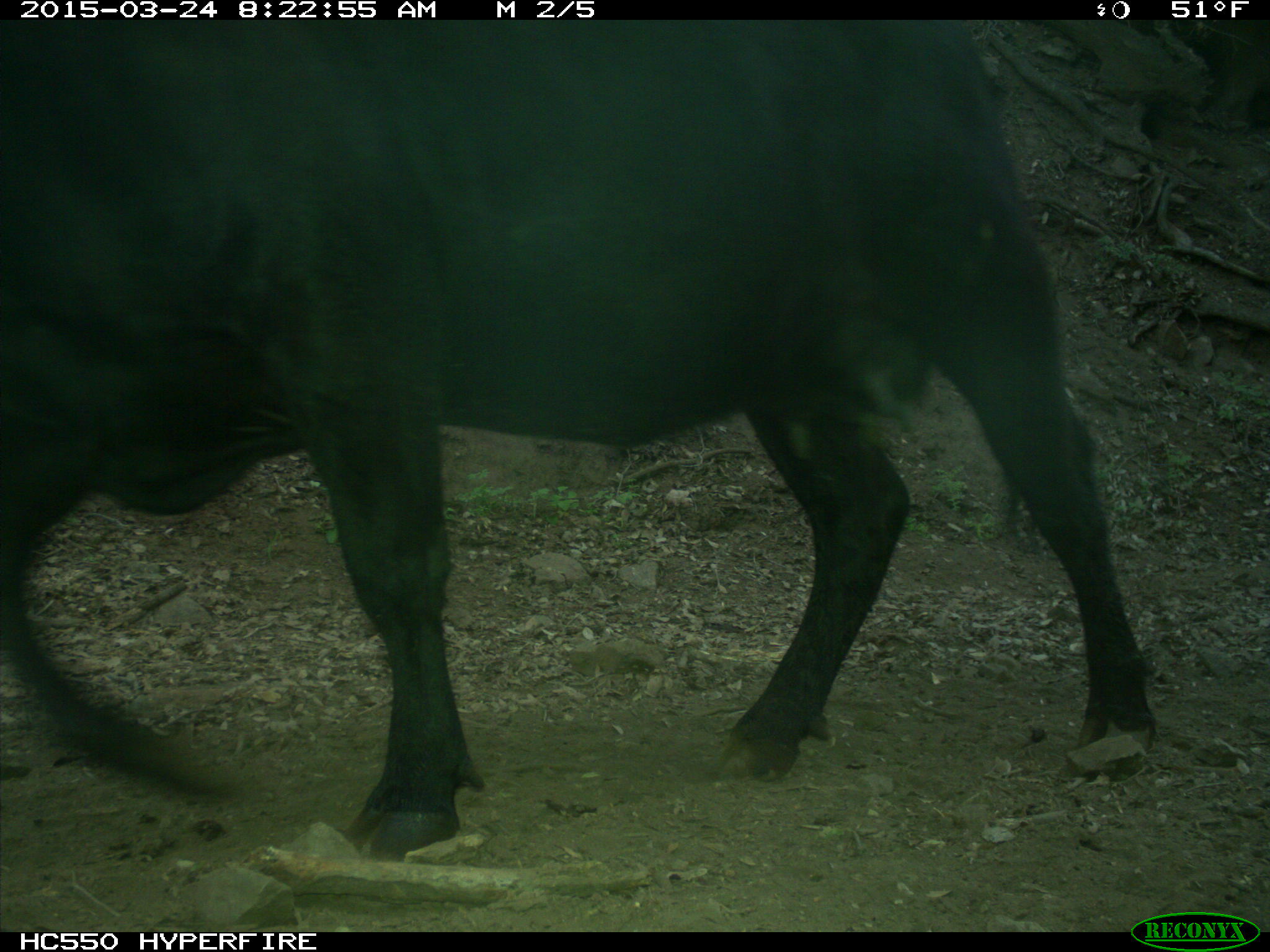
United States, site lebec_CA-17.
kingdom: Animalia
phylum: Chordata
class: Mammalia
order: Artiodactyla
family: Bovidae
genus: Bos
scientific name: Bos taurus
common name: domestic cow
Bos taurus (domestic cow).